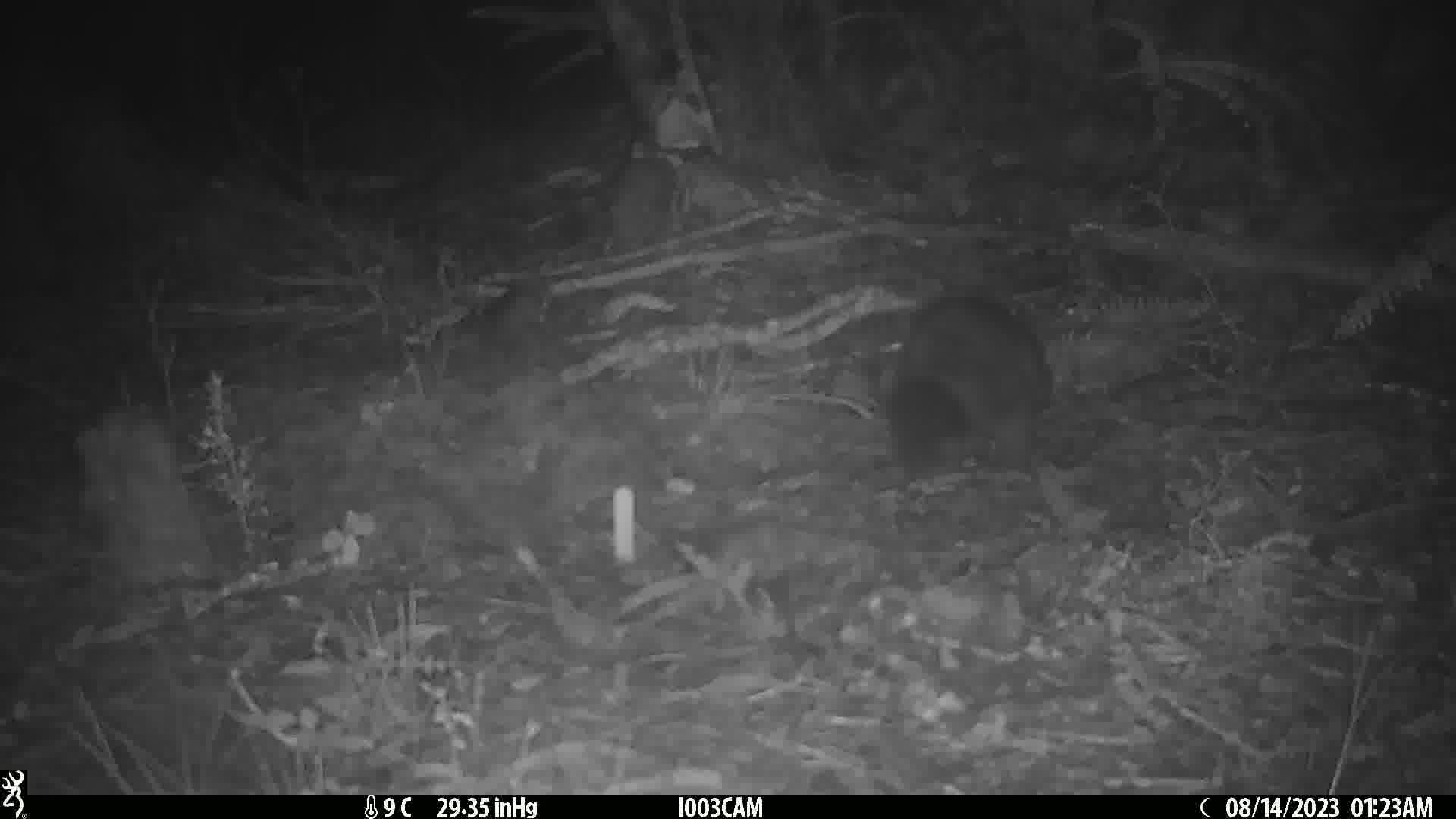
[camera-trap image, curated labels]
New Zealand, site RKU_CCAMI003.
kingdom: Animalia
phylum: Chordata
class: Mammalia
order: Diprotodontia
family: Phalangeridae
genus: Trichosurus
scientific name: Trichosurus vulpecula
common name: common brushtail possum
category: possum